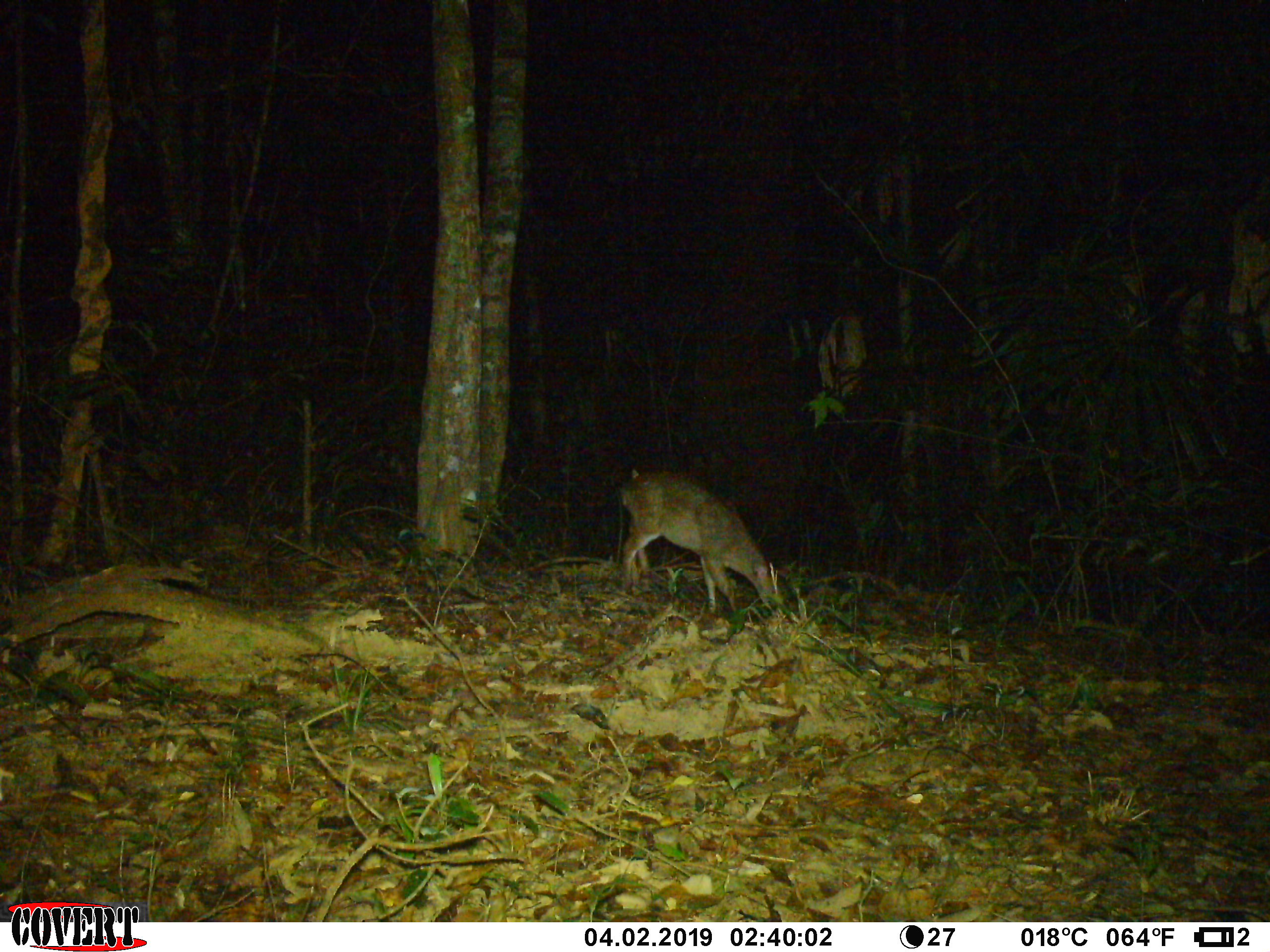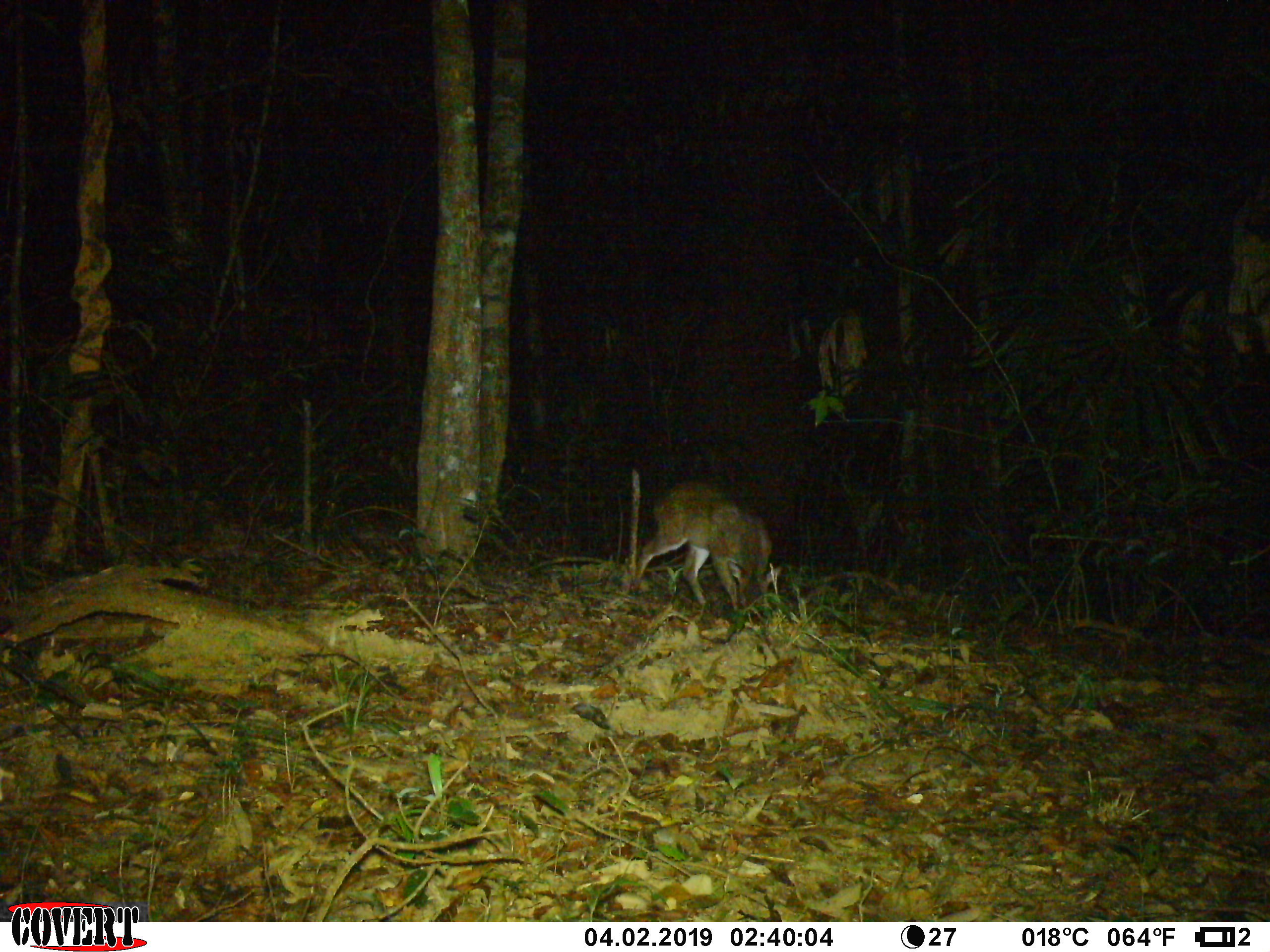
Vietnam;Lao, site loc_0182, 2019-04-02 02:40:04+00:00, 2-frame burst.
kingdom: Animalia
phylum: Chordata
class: Mammalia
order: Artiodactyla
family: Cervidae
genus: Muntiacus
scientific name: Muntiacus vuquangensis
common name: large-antlered muntjac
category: large antlered muntjac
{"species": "large antlered muntjac (large-antlered muntjac) (Muntiacus vuquangensis)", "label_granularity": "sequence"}